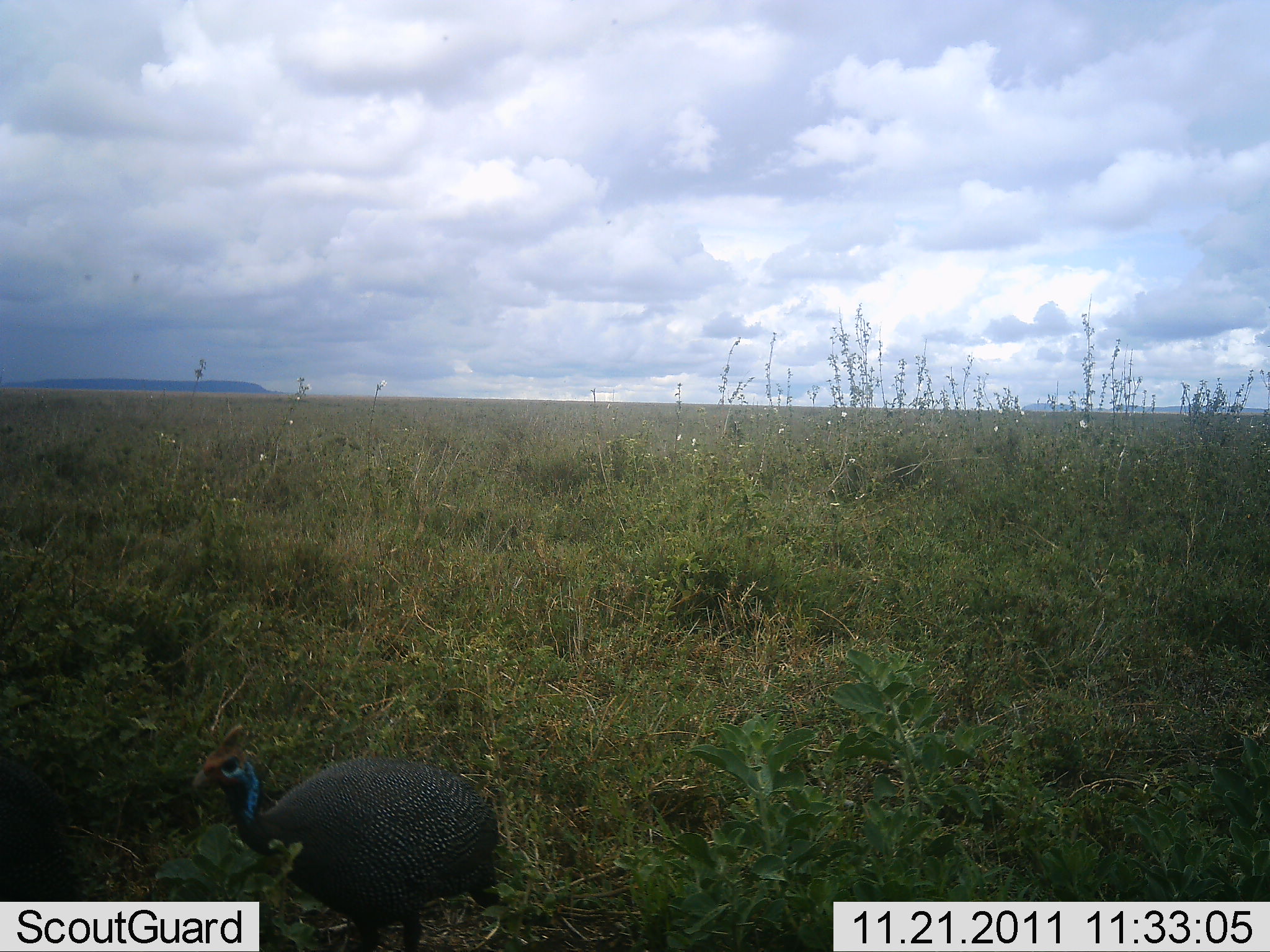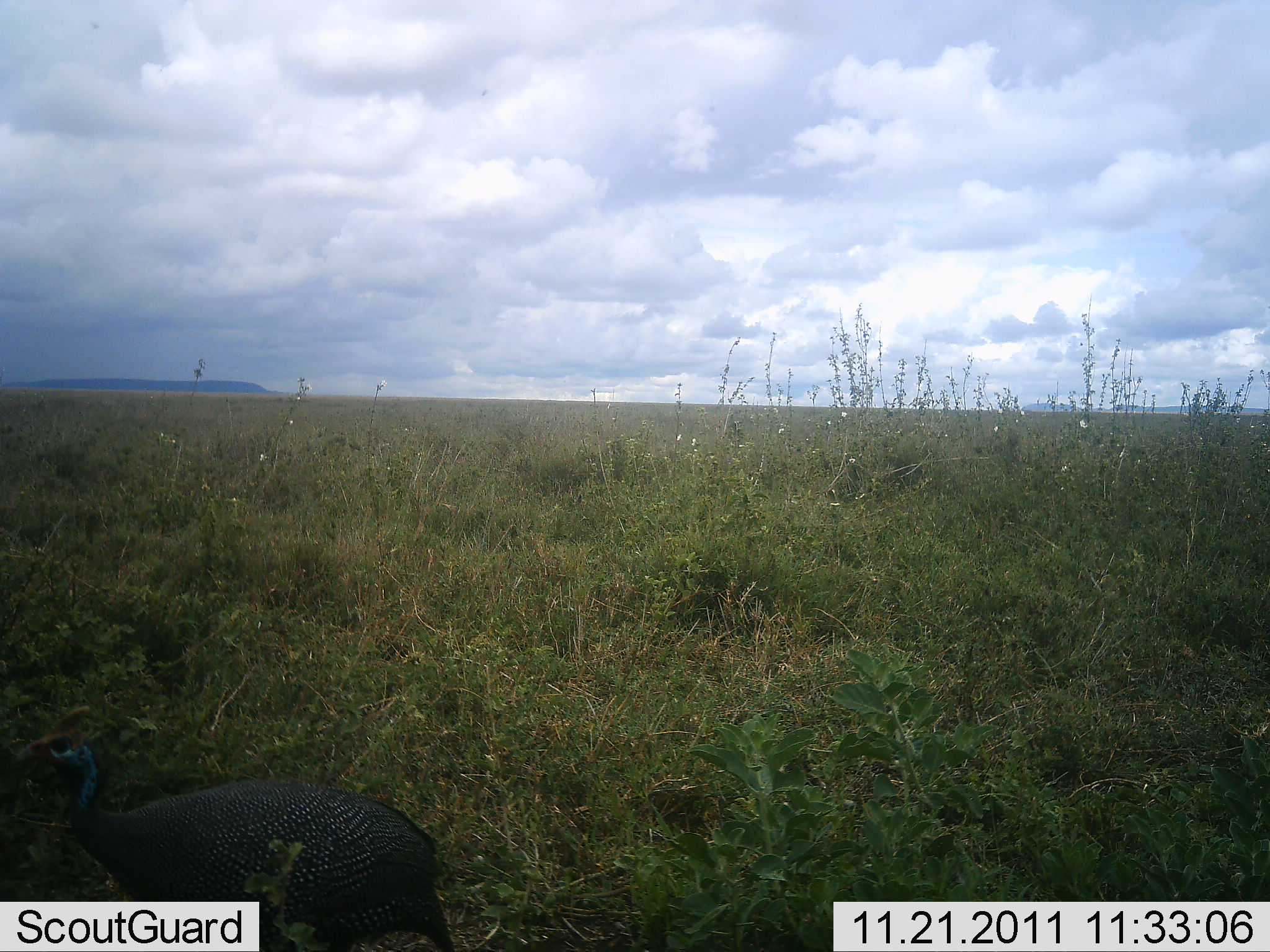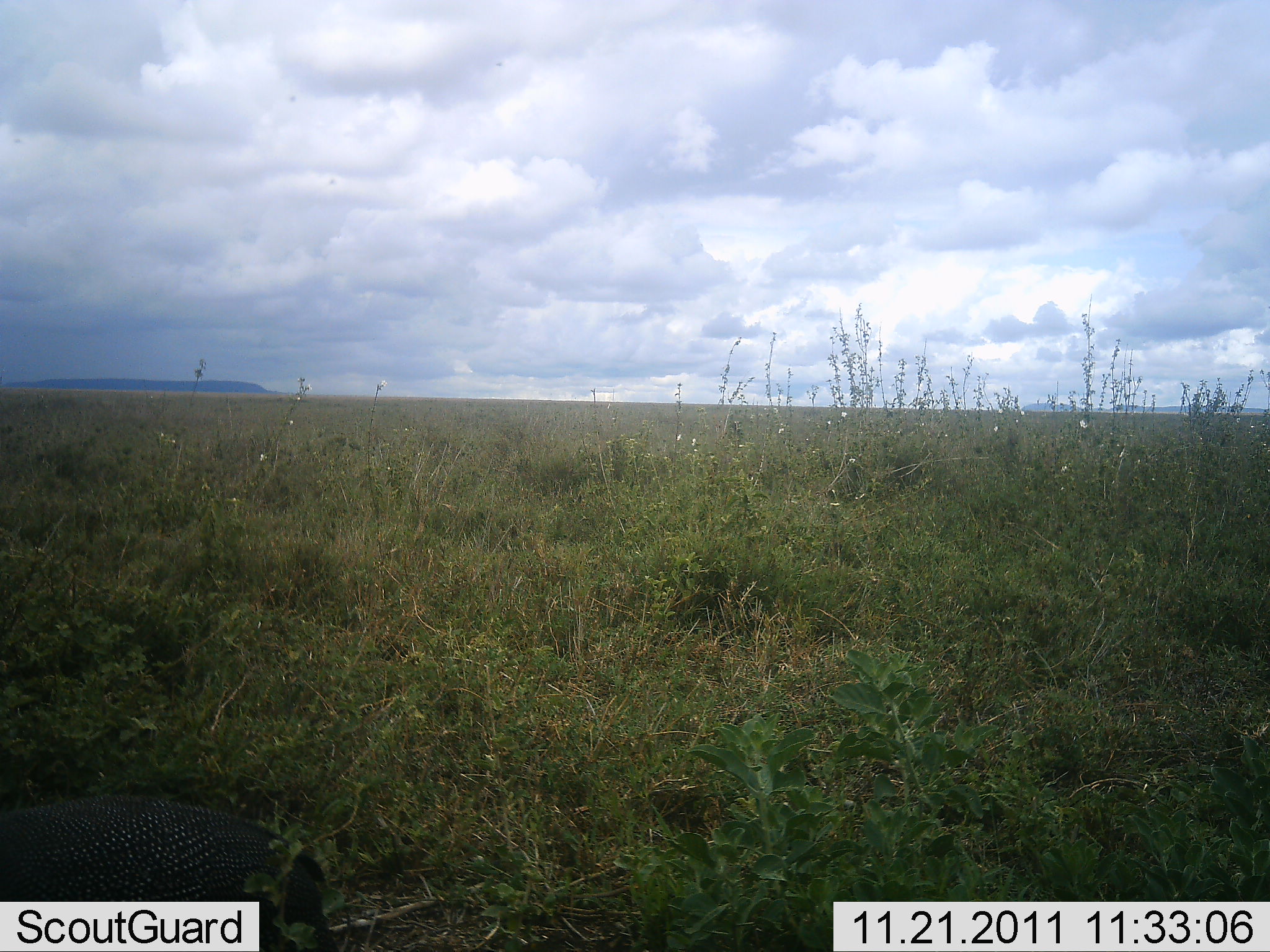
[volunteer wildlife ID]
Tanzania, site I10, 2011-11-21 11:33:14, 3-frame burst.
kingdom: Animalia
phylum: Chordata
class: Aves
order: Galliformes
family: Numididae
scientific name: Numididae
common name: guinea fowl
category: guineafowl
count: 1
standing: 7%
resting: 0%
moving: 86%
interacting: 0%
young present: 0%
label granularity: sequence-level